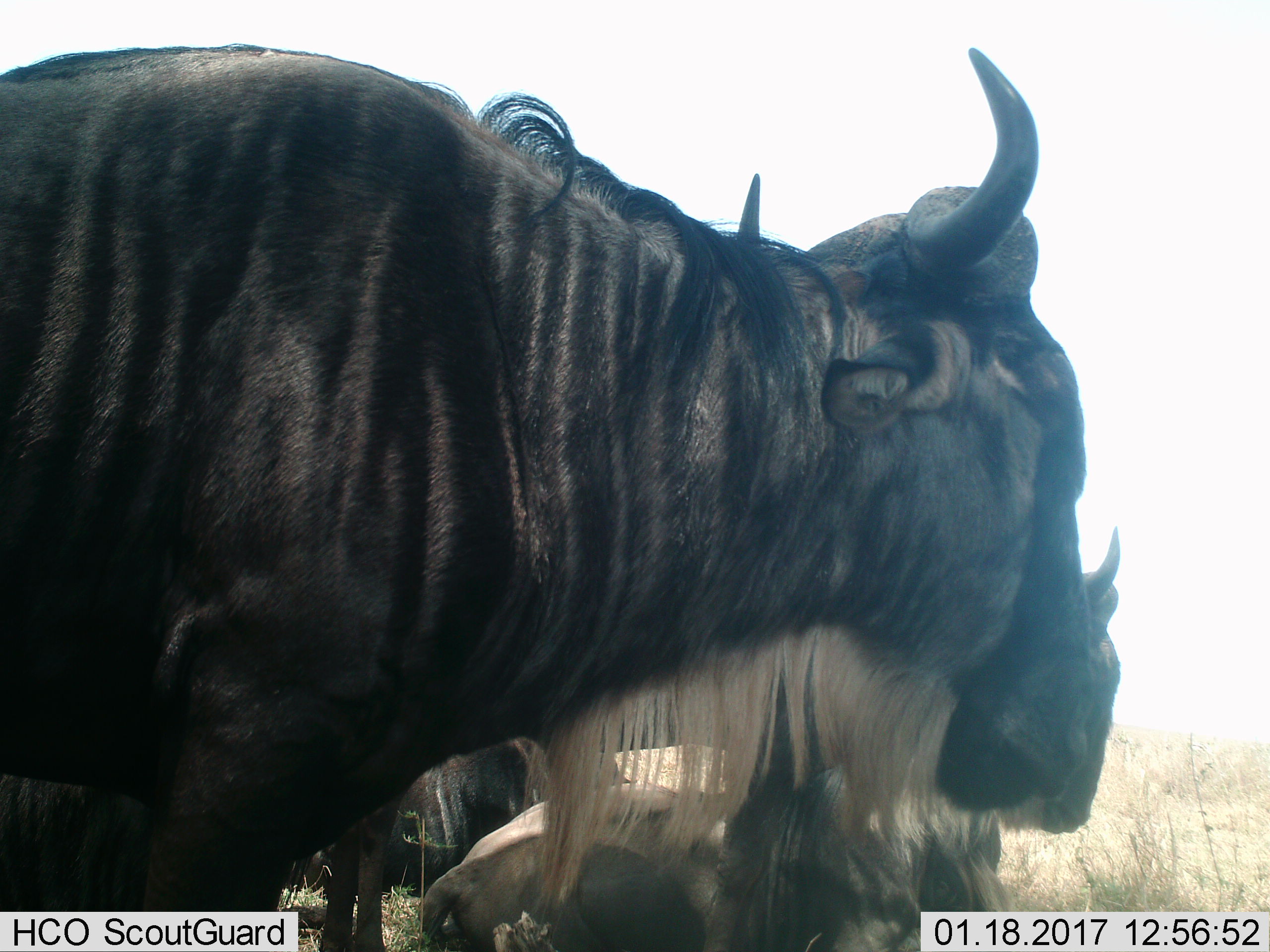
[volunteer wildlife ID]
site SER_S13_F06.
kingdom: Animalia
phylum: Chordata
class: Mammalia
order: Artiodactyla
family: Bovidae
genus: Connochaetes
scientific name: Connochaetes taurinus taurinus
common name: blue wildebeest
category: wildebeestblue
Wildebeestblue (blue wildebeest) (Connochaetes taurinus taurinus), count 3. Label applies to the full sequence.